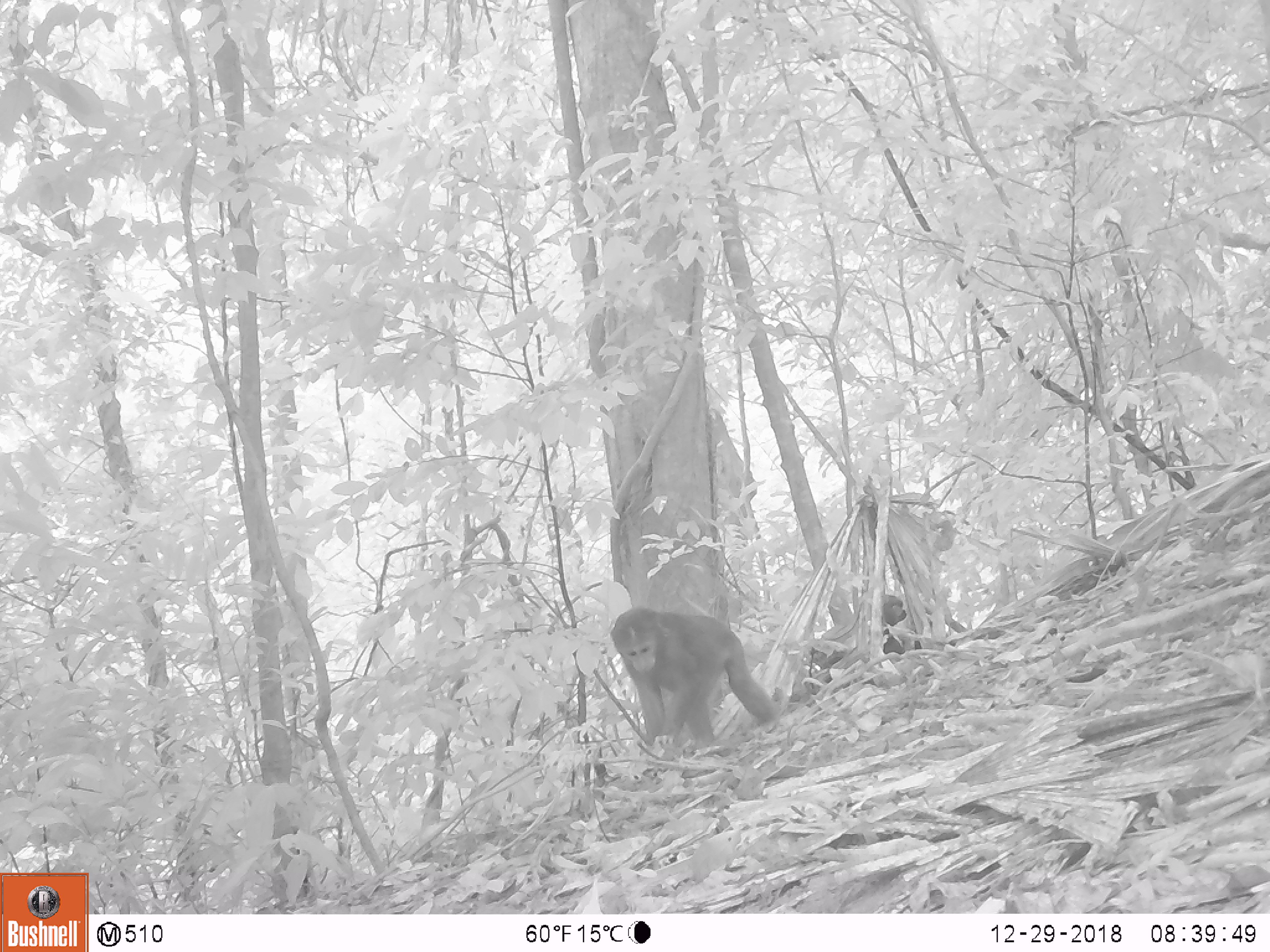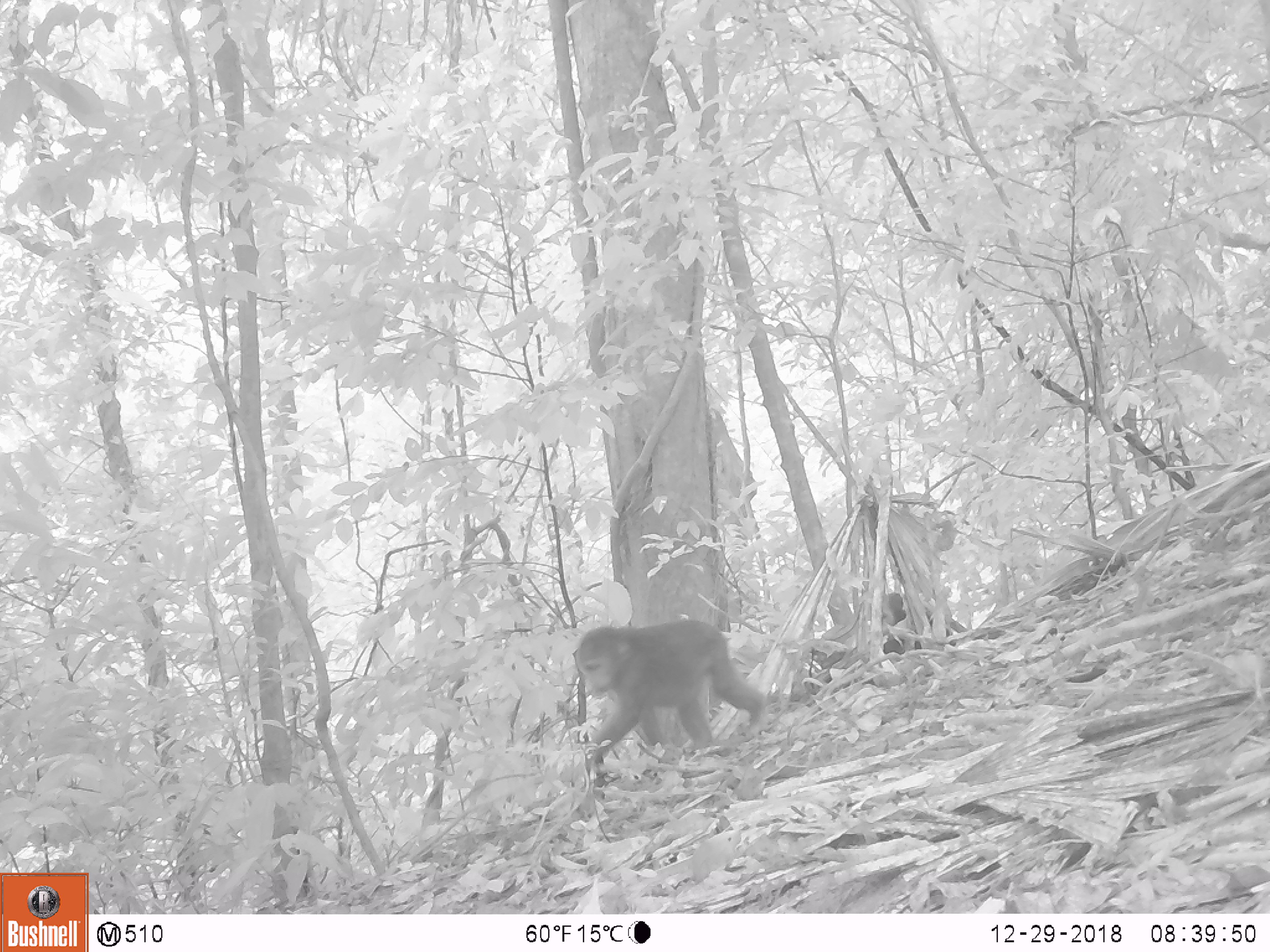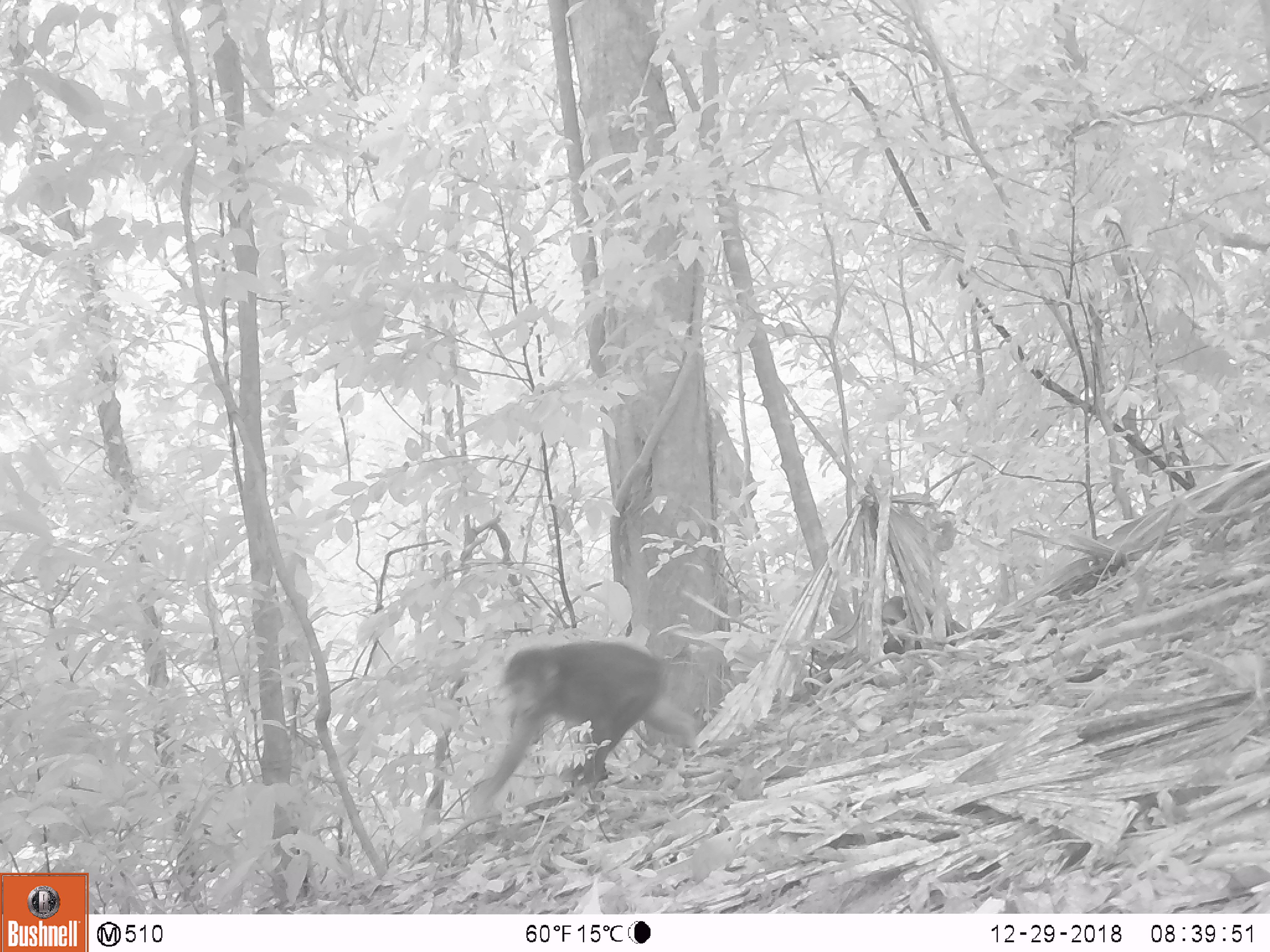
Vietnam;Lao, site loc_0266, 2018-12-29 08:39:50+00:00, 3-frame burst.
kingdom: Animalia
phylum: Chordata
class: Mammalia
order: Primates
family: Cercopithecidae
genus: Macaca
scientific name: Macaca arctoides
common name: stump-tailed macaque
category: stump tailed macaque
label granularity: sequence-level